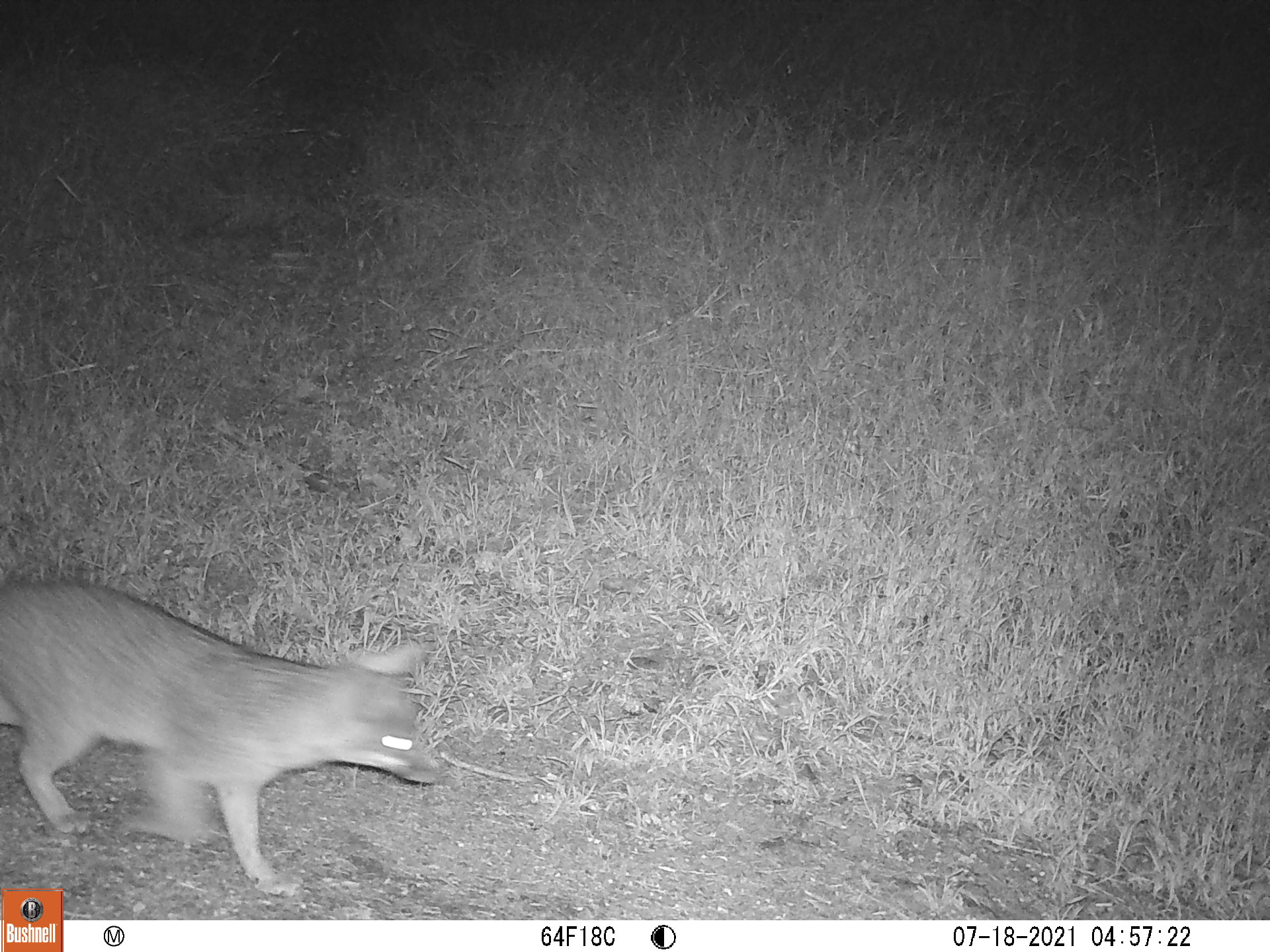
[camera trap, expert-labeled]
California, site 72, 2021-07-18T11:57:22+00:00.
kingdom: Animalia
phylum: Chordata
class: Mammalia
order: Carnivora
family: Canidae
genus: Urocyon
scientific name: Urocyon cinereoargenteus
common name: gray fox